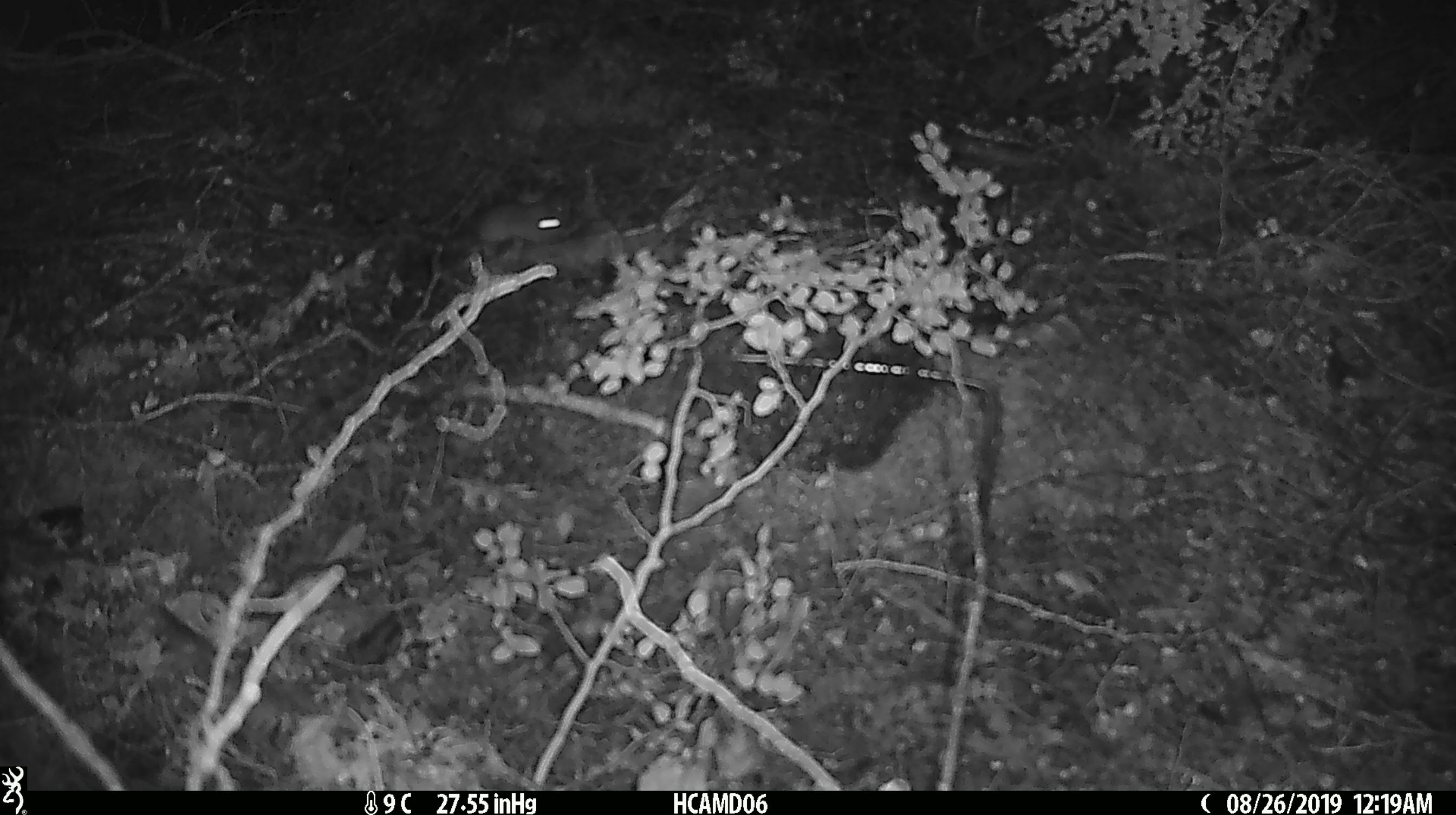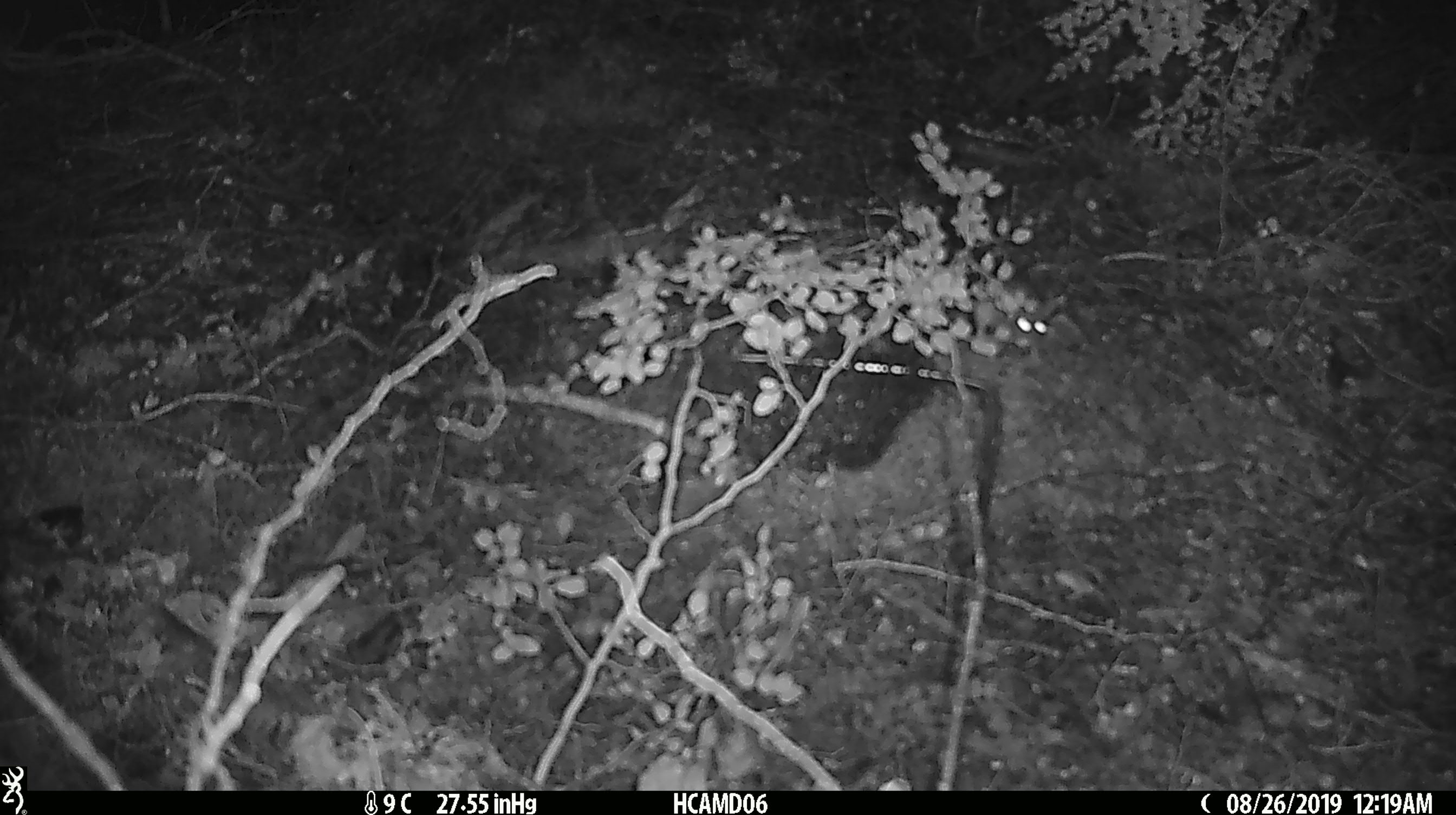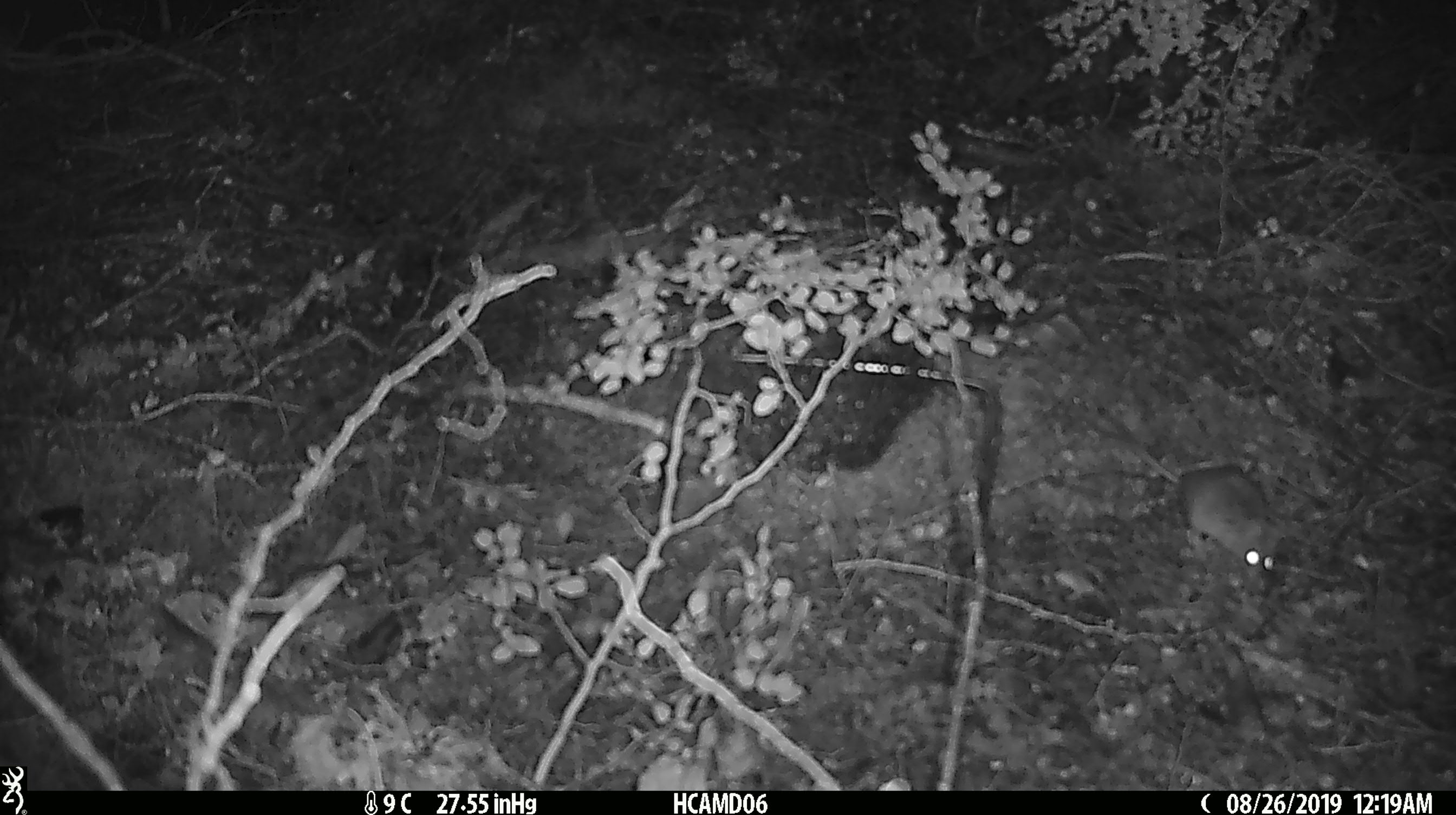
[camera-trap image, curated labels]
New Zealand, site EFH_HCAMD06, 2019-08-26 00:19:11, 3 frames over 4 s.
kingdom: Animalia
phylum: Chordata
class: Mammalia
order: Rodentia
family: Muridae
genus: Mus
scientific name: Mus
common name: mouse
Mouse (Mus).